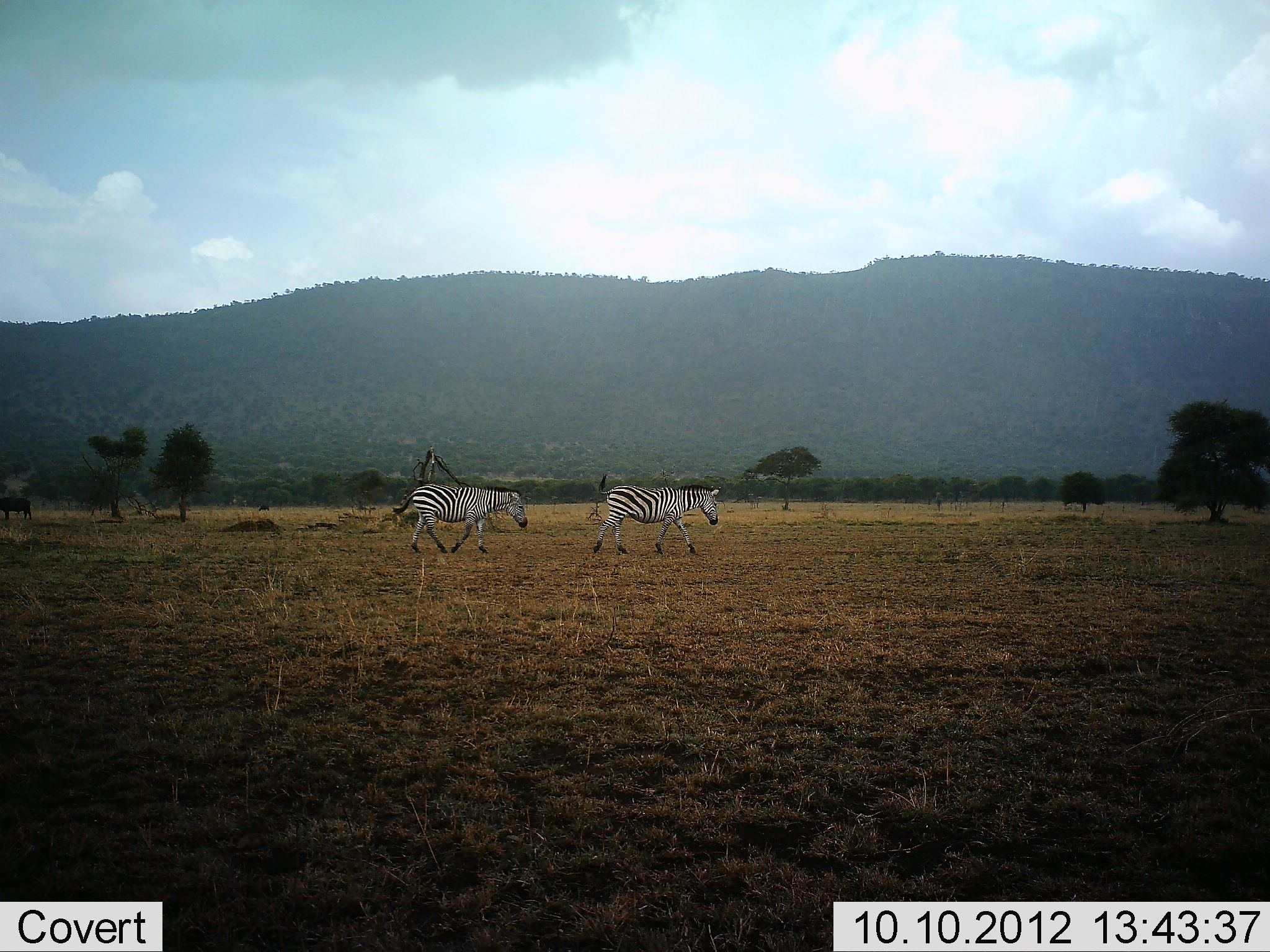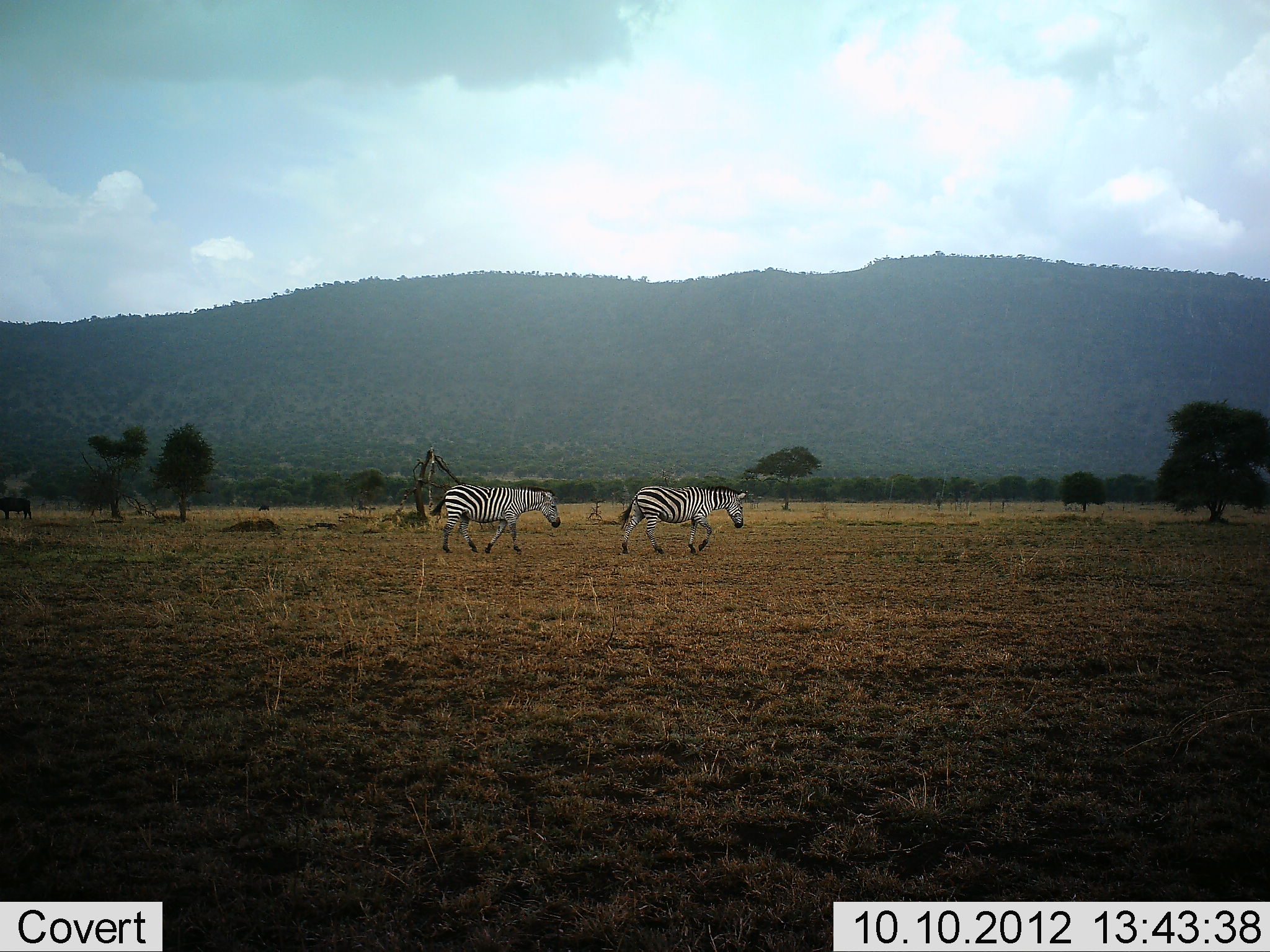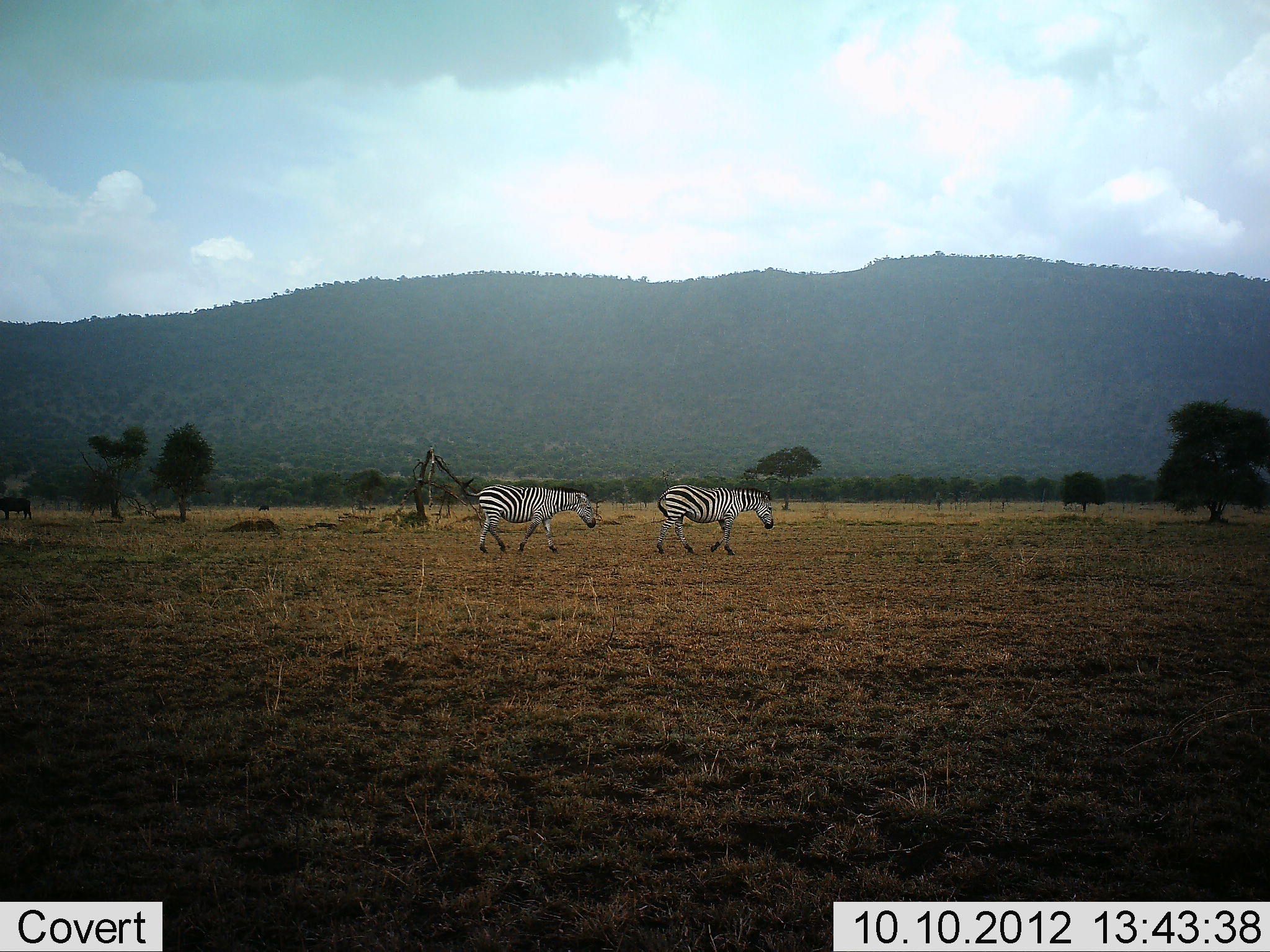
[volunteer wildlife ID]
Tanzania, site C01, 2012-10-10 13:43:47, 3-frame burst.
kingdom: Animalia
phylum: Chordata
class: Mammalia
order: Perissodactyla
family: Equidae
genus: Equus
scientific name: Equus quagga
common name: plains zebra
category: zebra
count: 2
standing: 9%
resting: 0%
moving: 100%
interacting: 0%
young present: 0%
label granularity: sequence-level